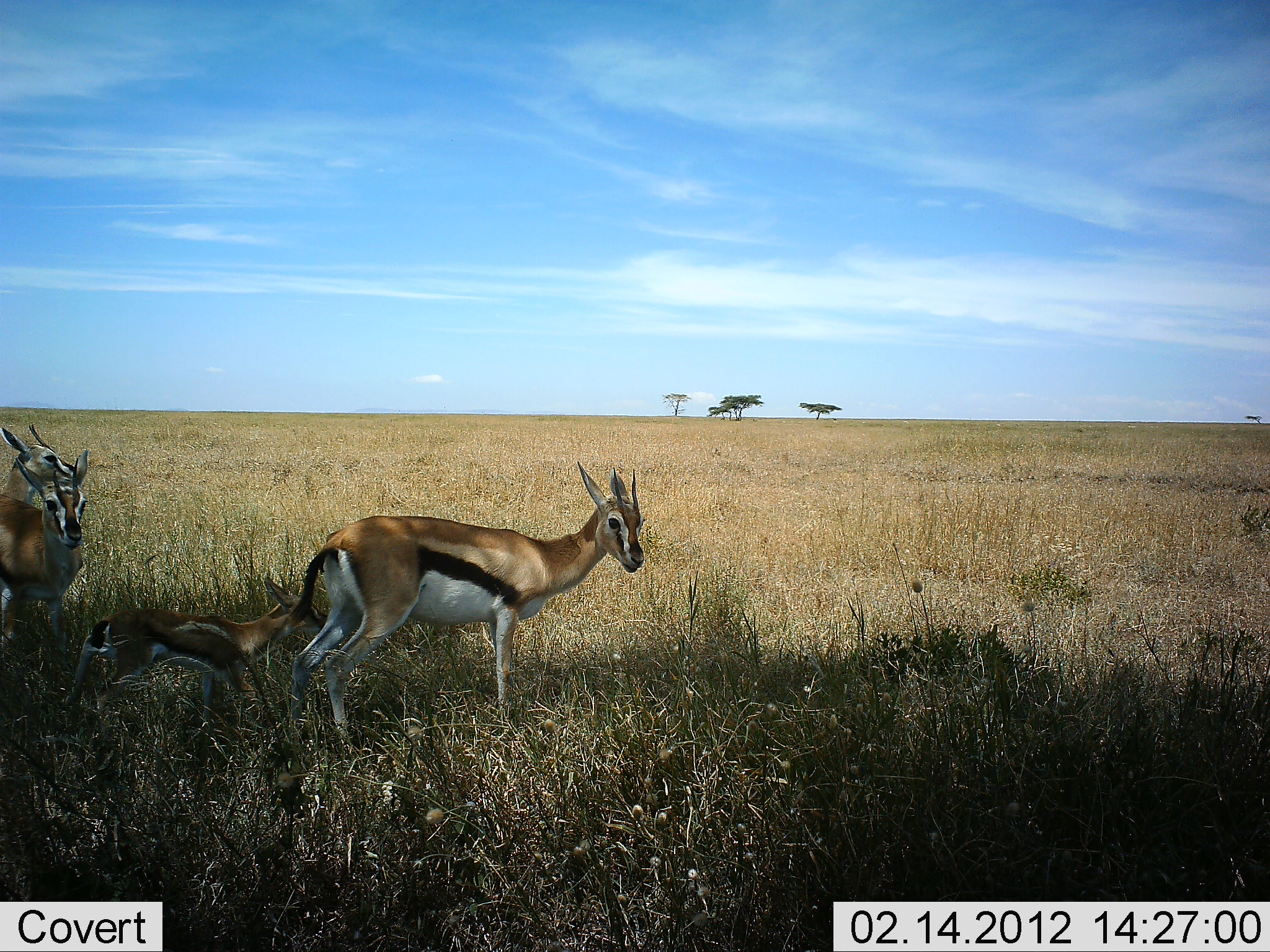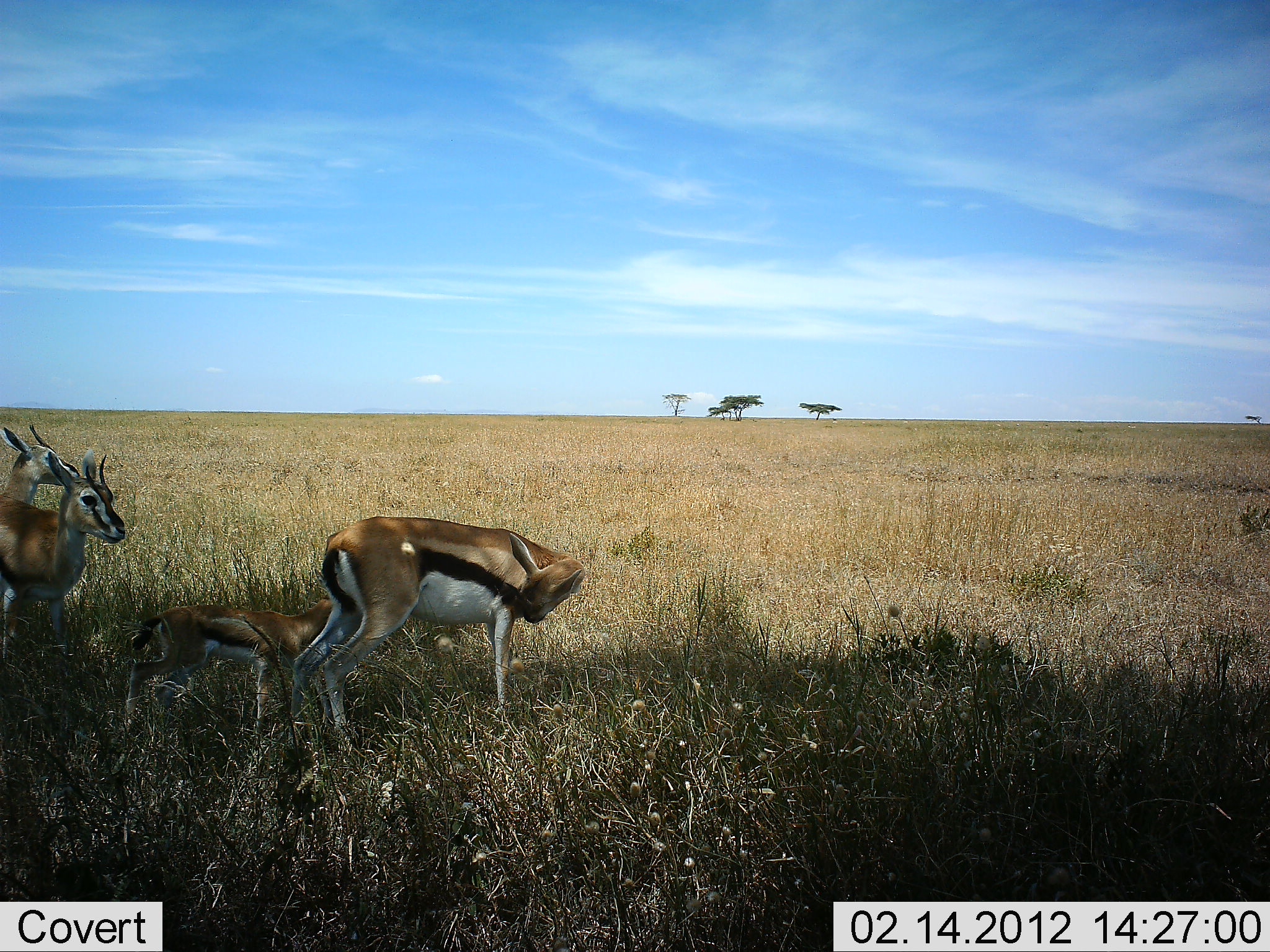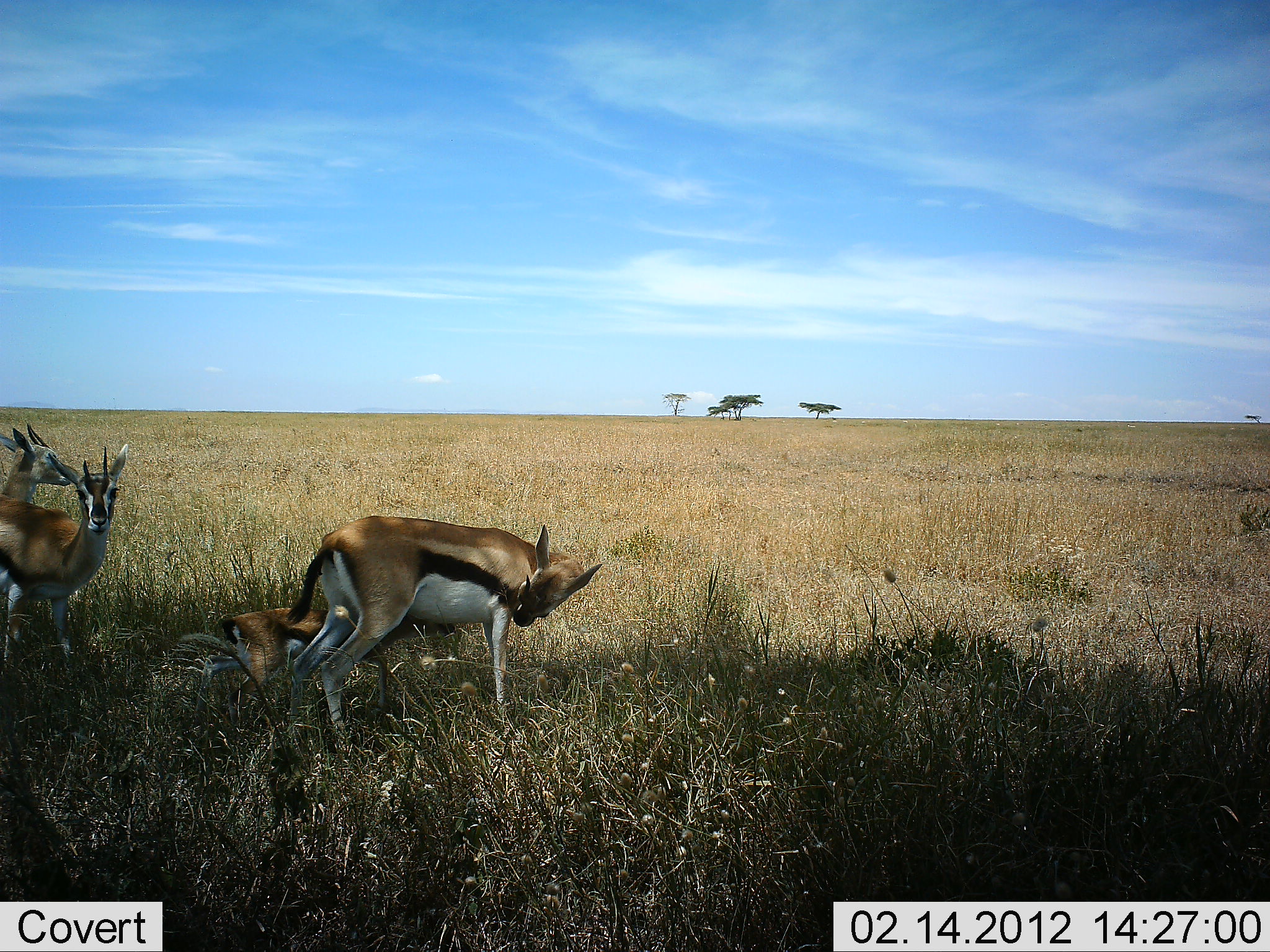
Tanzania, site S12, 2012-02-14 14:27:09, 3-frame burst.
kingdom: Animalia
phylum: Chordata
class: Mammalia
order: Artiodactyla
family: Bovidae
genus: Eudorcas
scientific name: Eudorcas thomsonii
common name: thomson's gazelle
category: gazellethomsons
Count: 4.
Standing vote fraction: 83%.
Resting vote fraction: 11%.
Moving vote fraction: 28%.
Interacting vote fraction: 17%.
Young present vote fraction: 89%.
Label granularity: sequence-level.